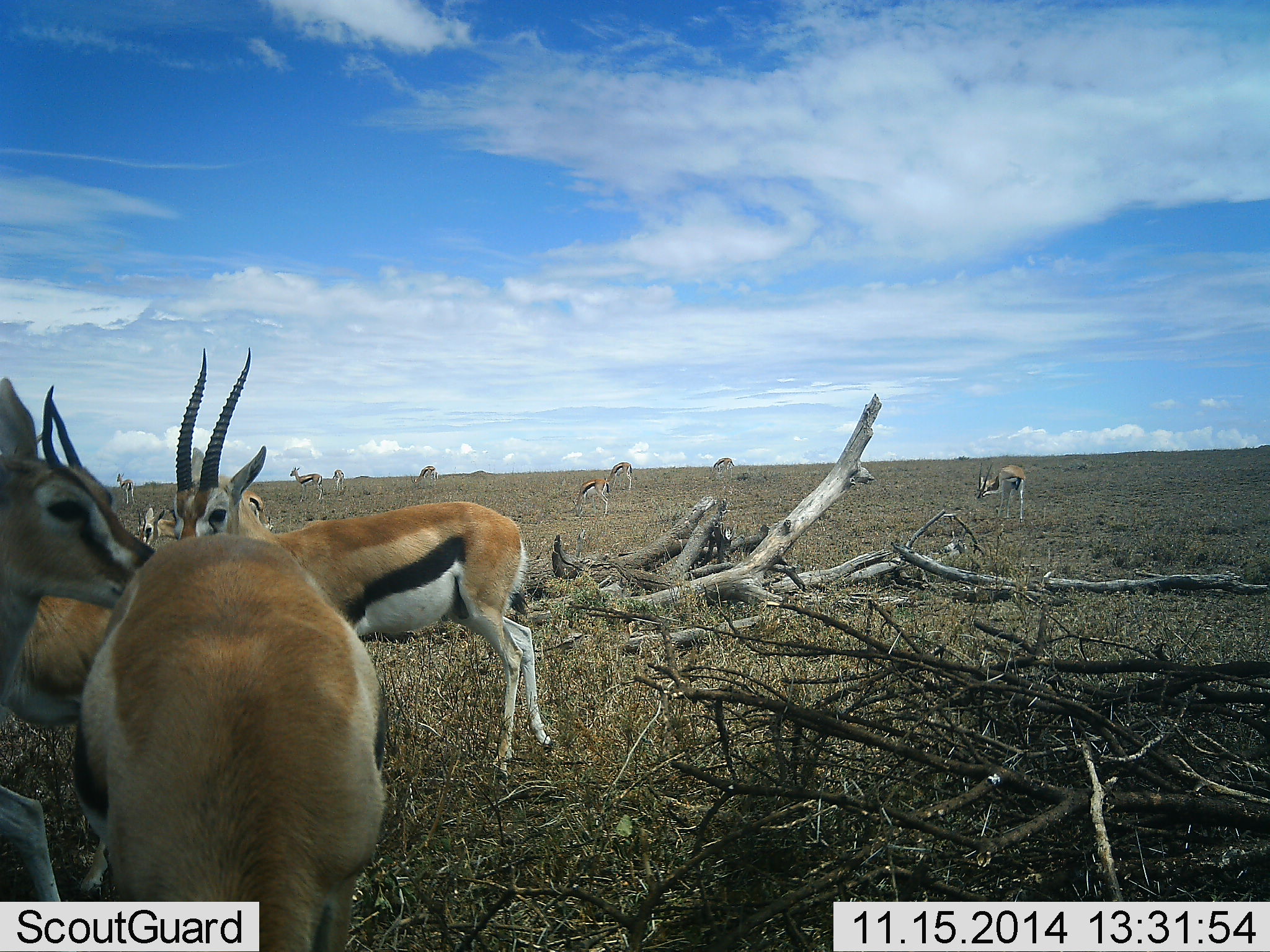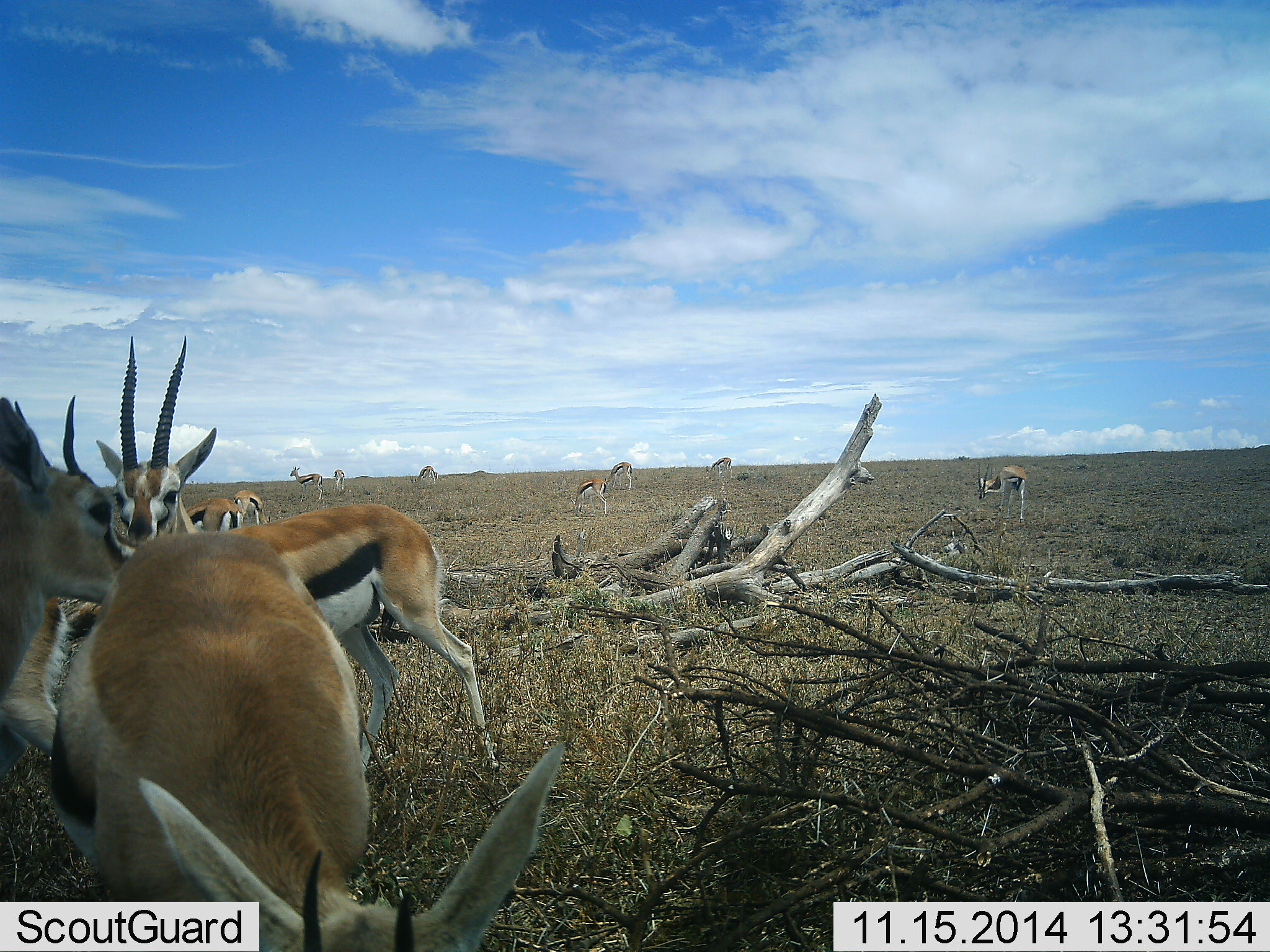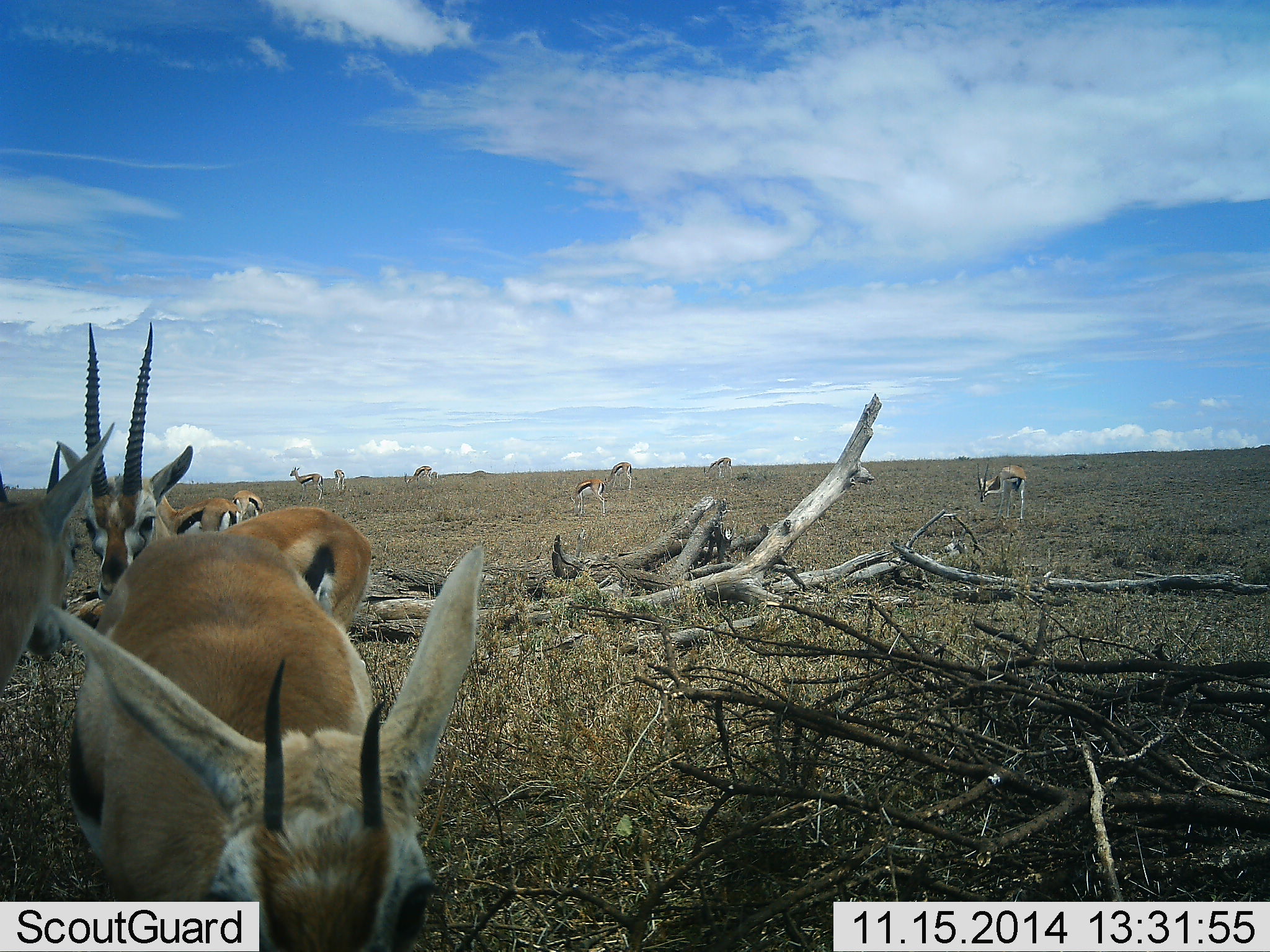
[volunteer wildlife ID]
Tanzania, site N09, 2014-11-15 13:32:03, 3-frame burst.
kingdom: Animalia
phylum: Chordata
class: Mammalia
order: Artiodactyla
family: Bovidae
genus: Eudorcas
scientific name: Eudorcas thomsonii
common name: thomson's gazelle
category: gazellethomsons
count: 11-50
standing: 80%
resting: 10%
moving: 20%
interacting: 20%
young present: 0%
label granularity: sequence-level